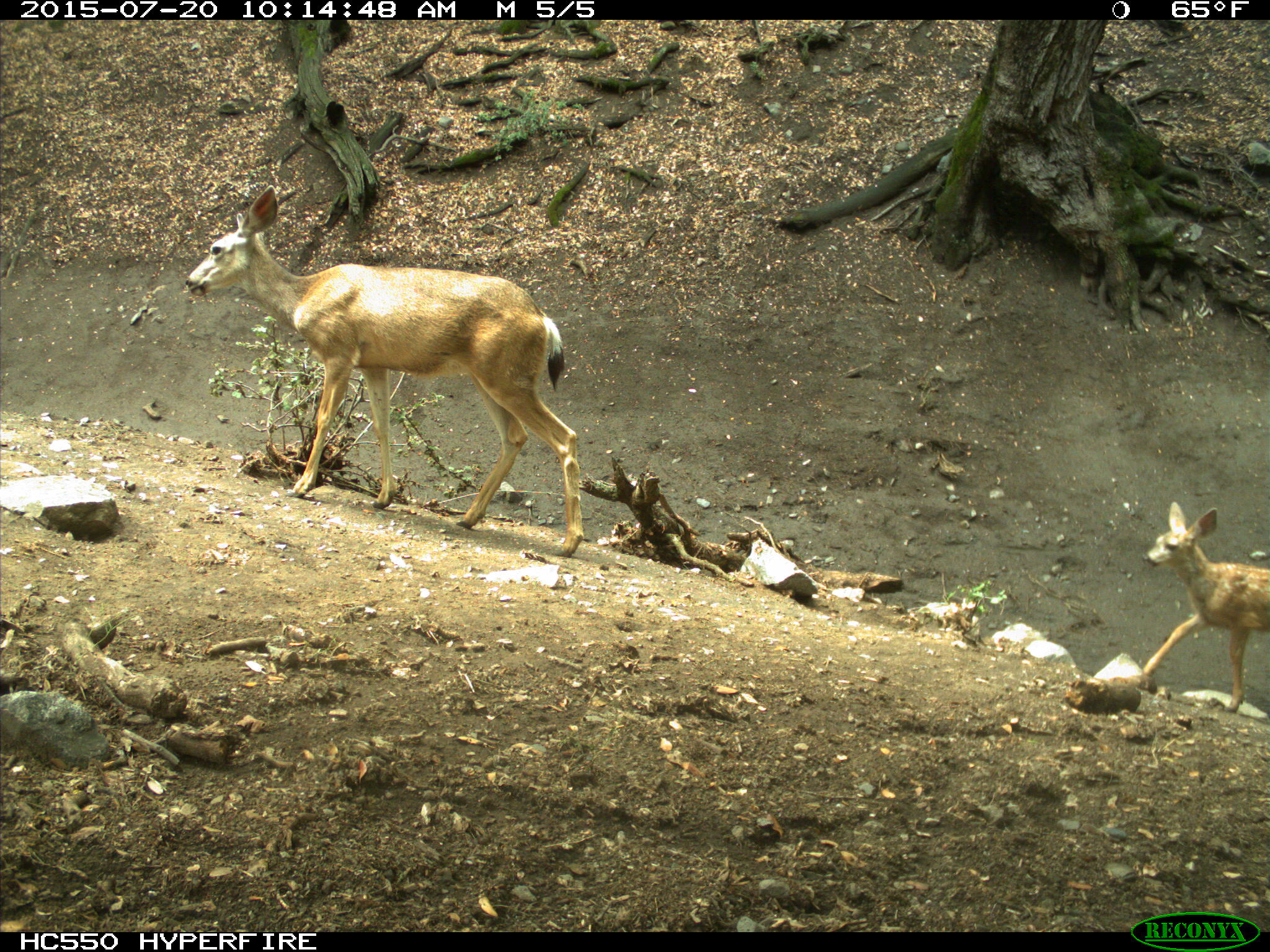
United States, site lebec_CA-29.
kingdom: Animalia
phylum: Chordata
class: Mammalia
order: Artiodactyla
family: Cervidae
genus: Odocoileus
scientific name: Odocoileus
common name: deer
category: unidentified deer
Unidentified deer (deer) (Odocoileus).